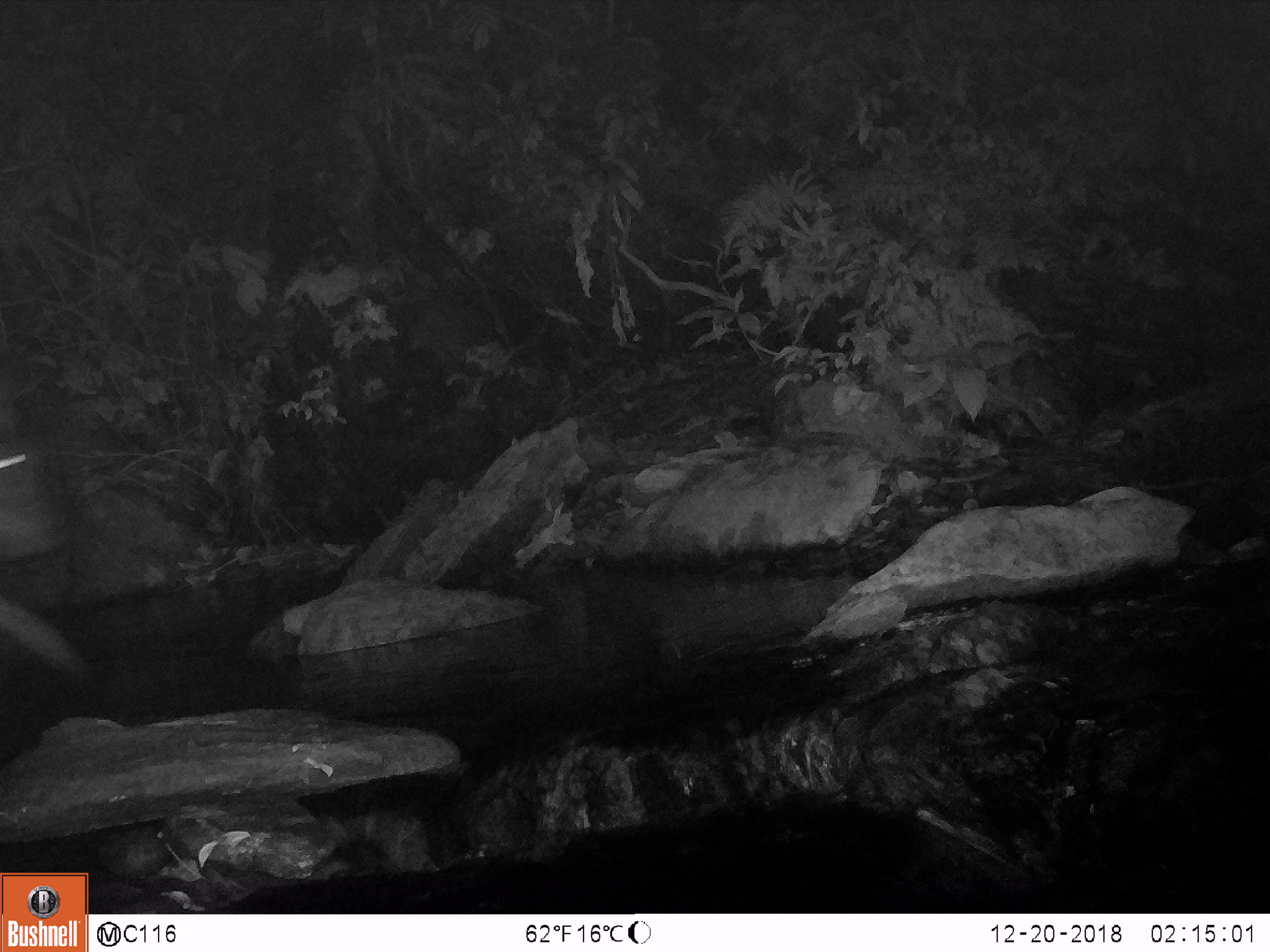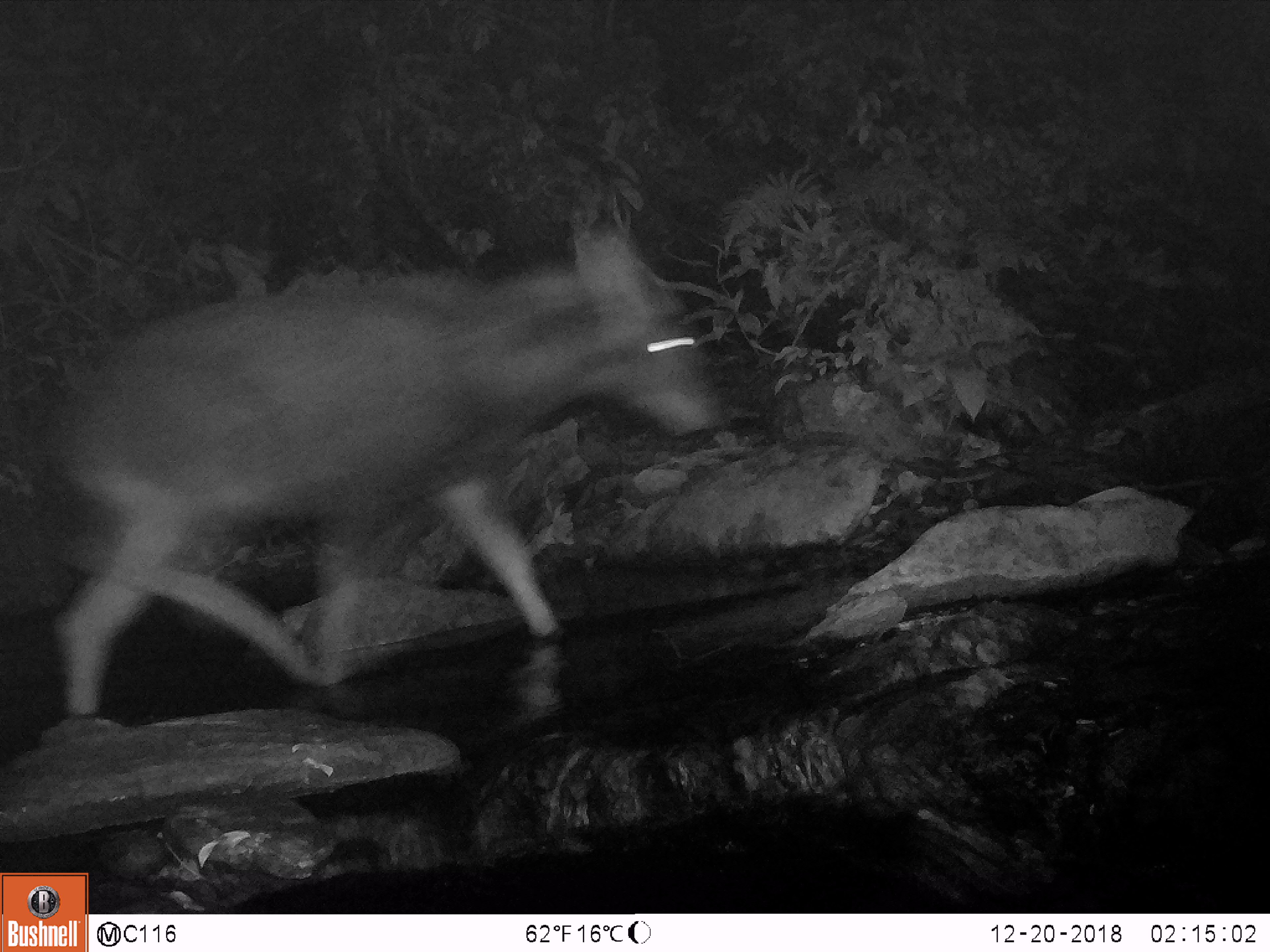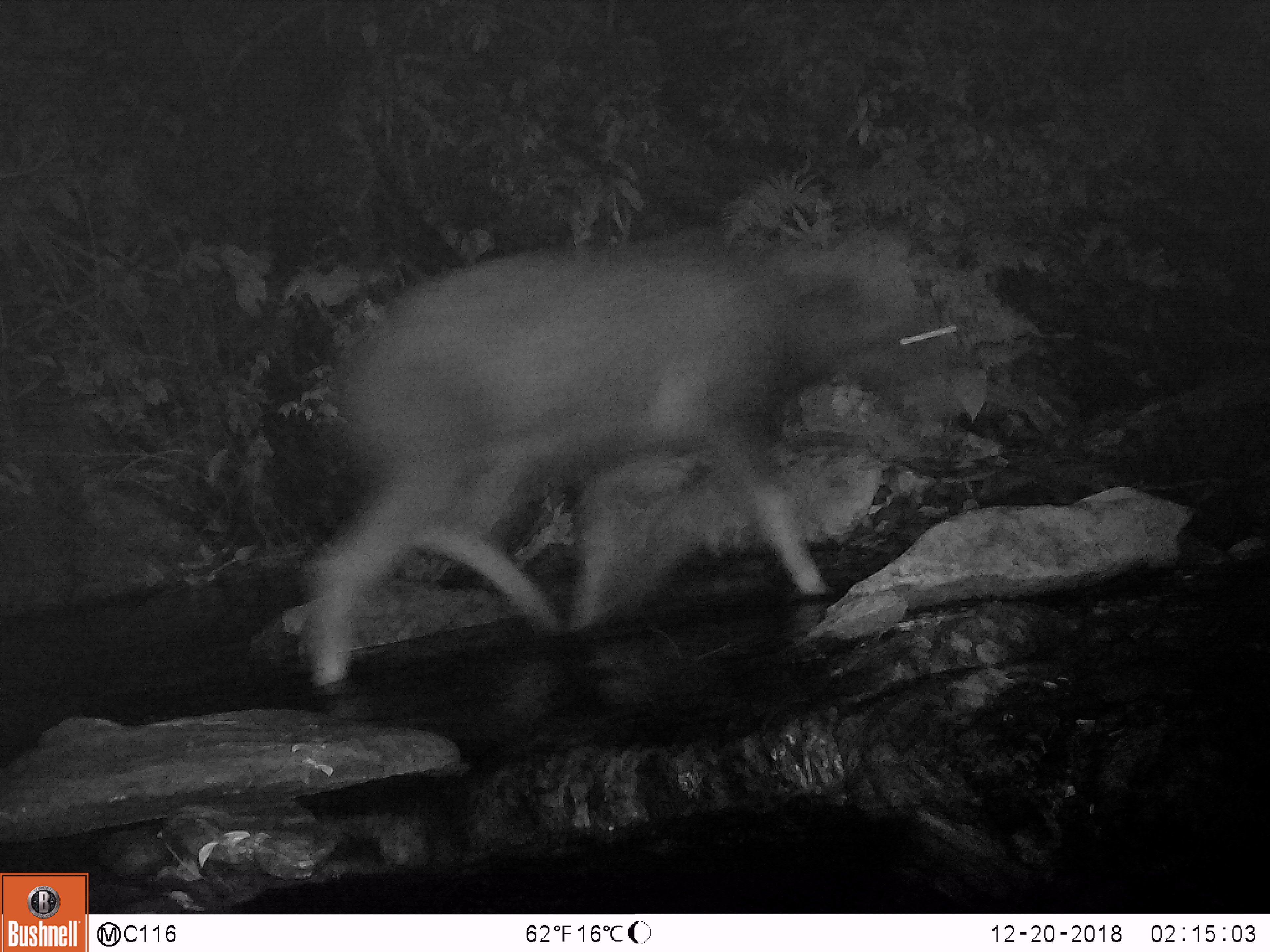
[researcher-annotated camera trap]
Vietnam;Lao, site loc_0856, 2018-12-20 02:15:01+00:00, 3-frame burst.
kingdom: Animalia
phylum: Chordata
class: Mammalia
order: Artiodactyla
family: Bovidae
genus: Capricornis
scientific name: Capricornis sumatraensis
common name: chinese serow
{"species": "chinese serow (Capricornis sumatraensis)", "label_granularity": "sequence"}